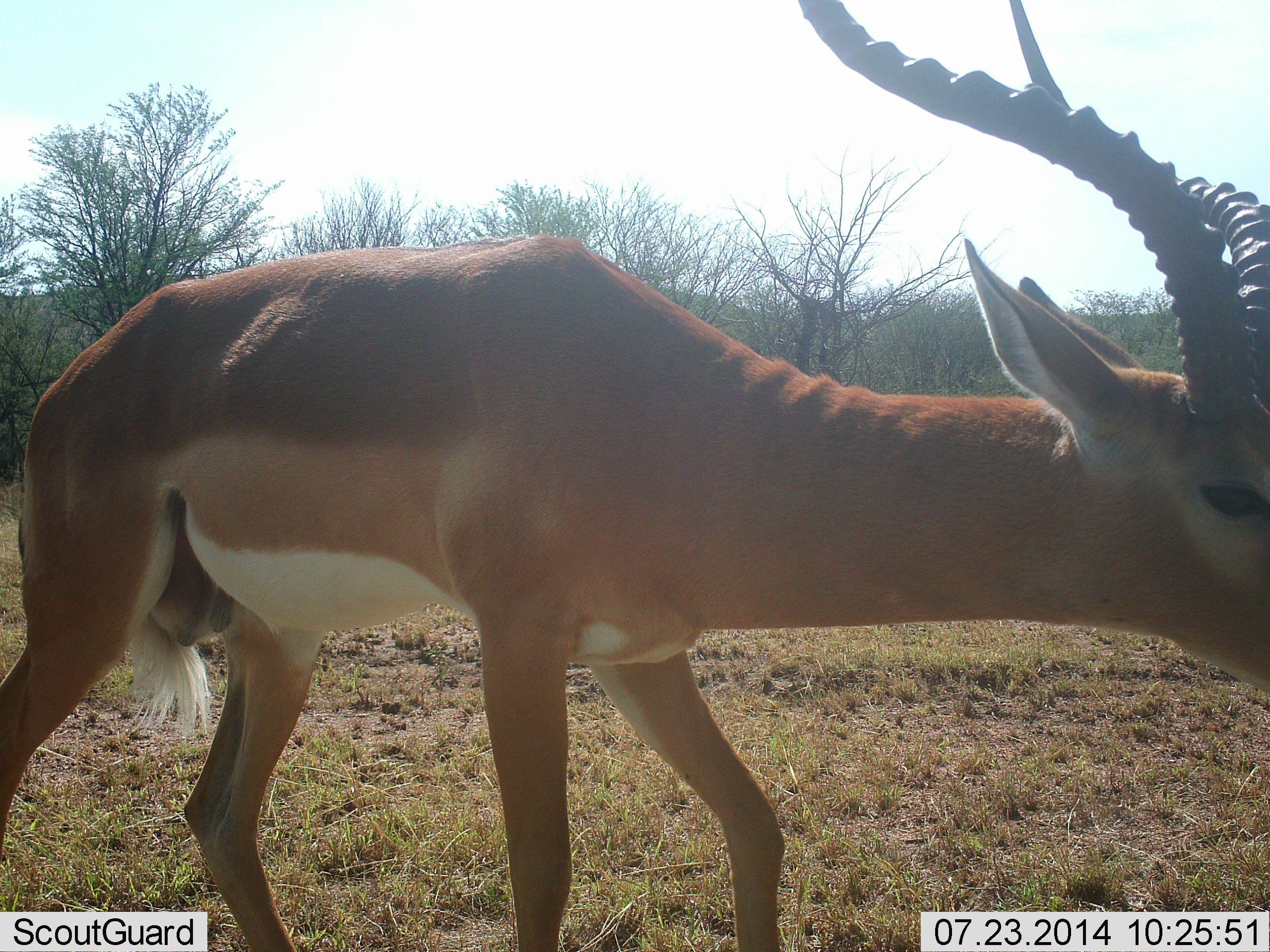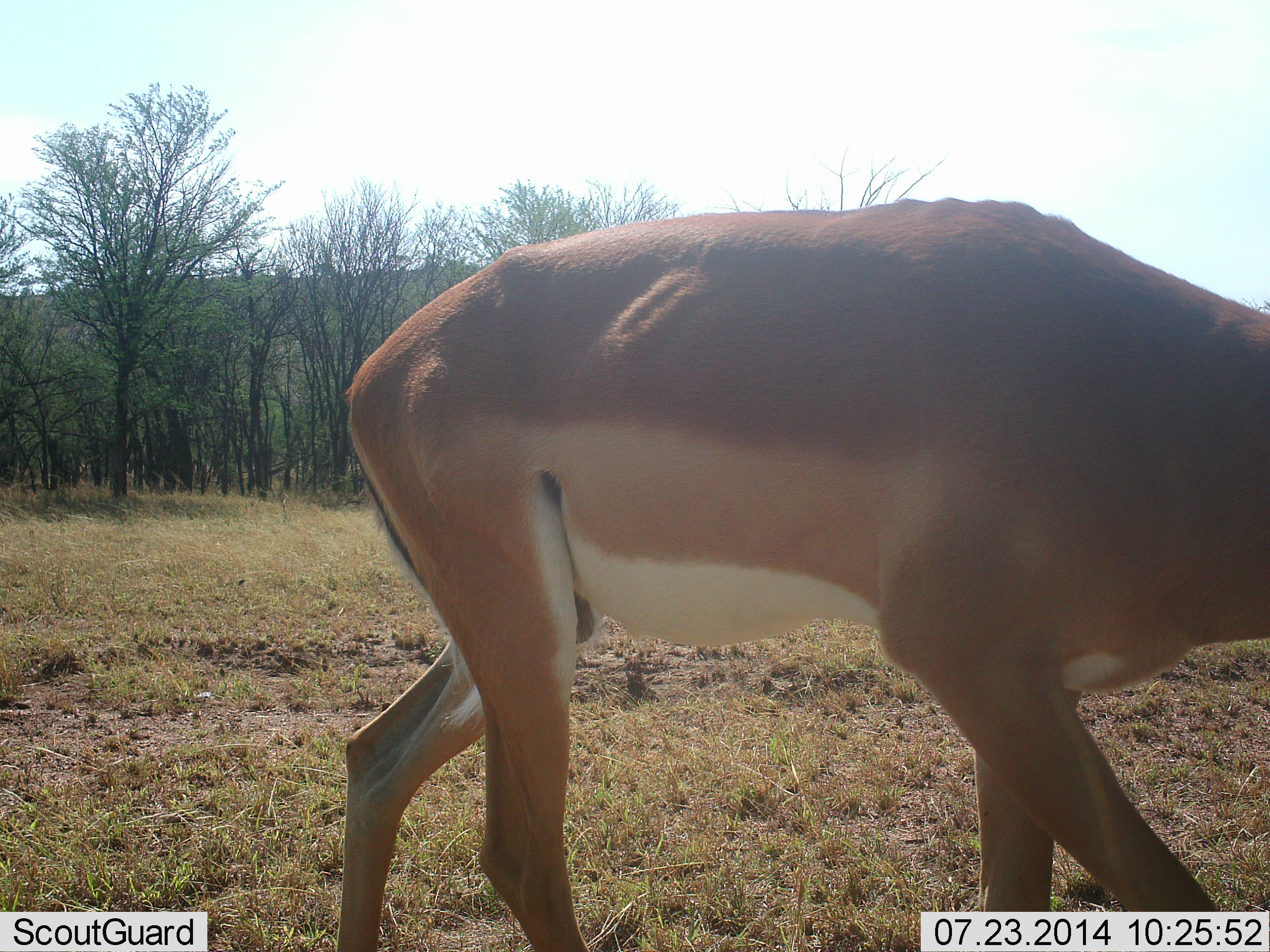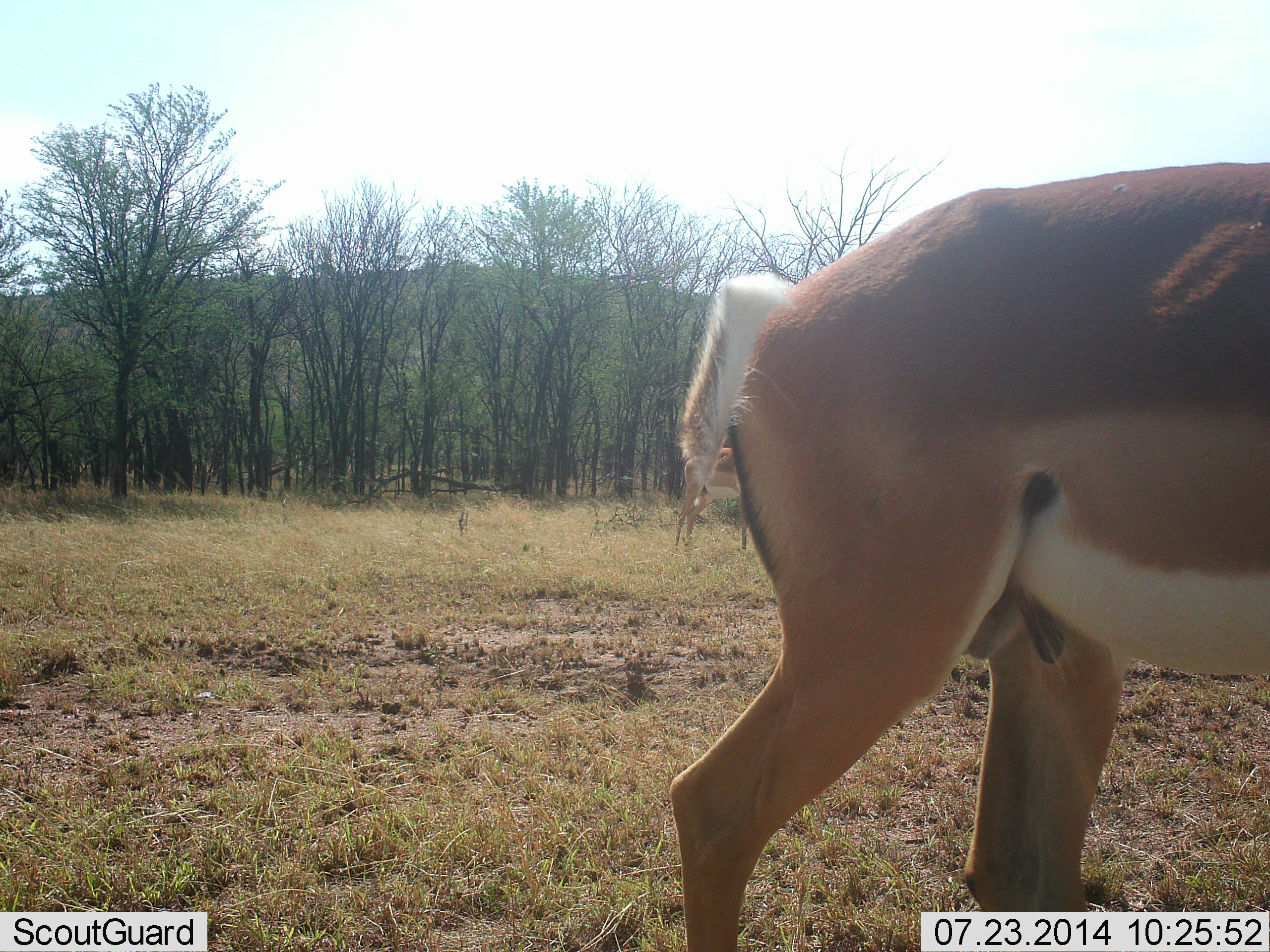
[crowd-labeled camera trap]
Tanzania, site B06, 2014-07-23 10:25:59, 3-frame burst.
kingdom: Animalia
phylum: Chordata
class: Mammalia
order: Artiodactyla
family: Bovidae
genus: Aepyceros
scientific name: Aepyceros melampus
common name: impala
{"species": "impala (Aepyceros melampus)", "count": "2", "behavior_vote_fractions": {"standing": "20%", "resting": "0%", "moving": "90%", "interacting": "10%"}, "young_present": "0%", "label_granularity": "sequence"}